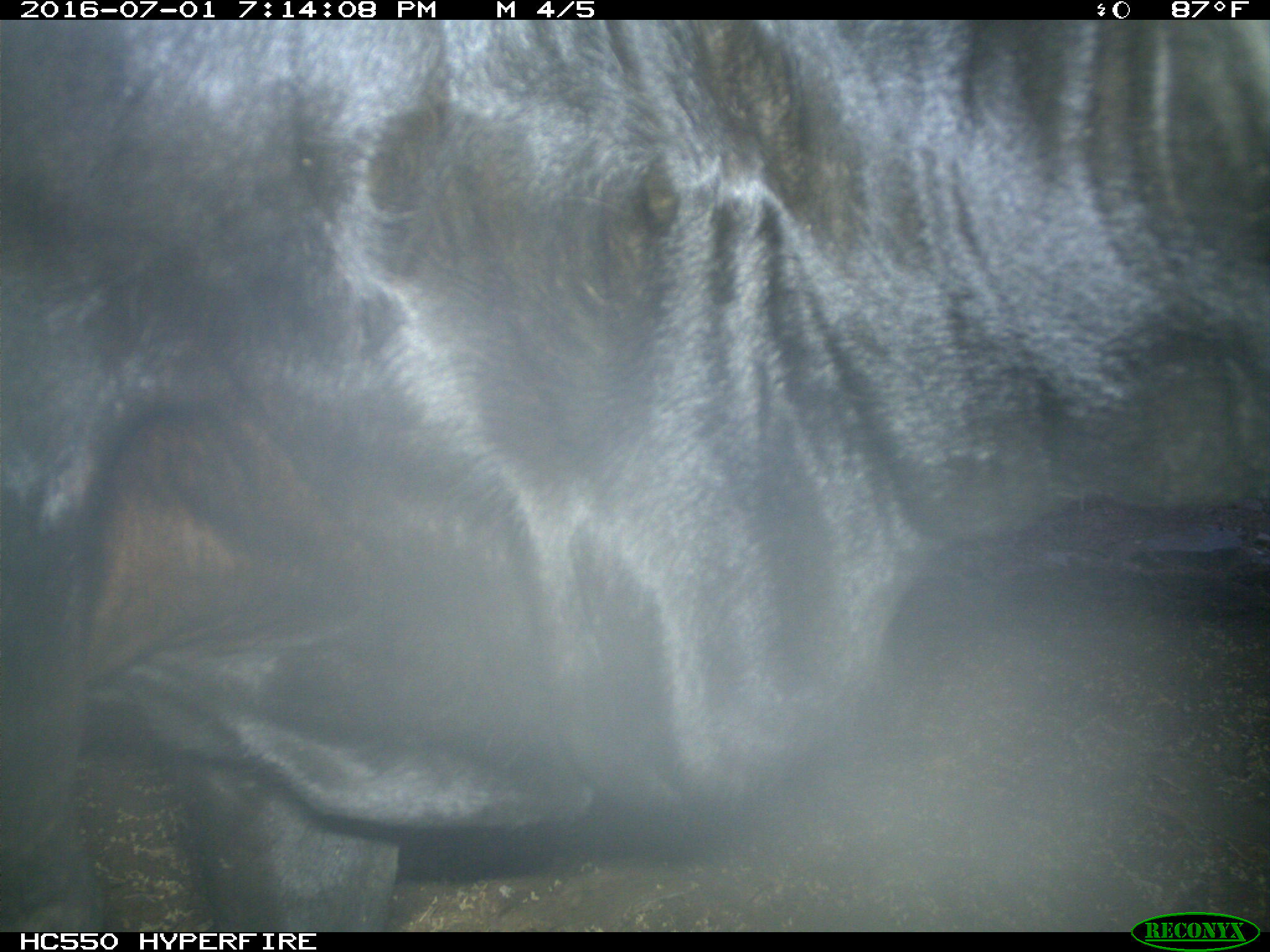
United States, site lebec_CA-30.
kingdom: Animalia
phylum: Chordata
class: Mammalia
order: Artiodactyla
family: Bovidae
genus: Bos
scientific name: Bos taurus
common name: domestic cow